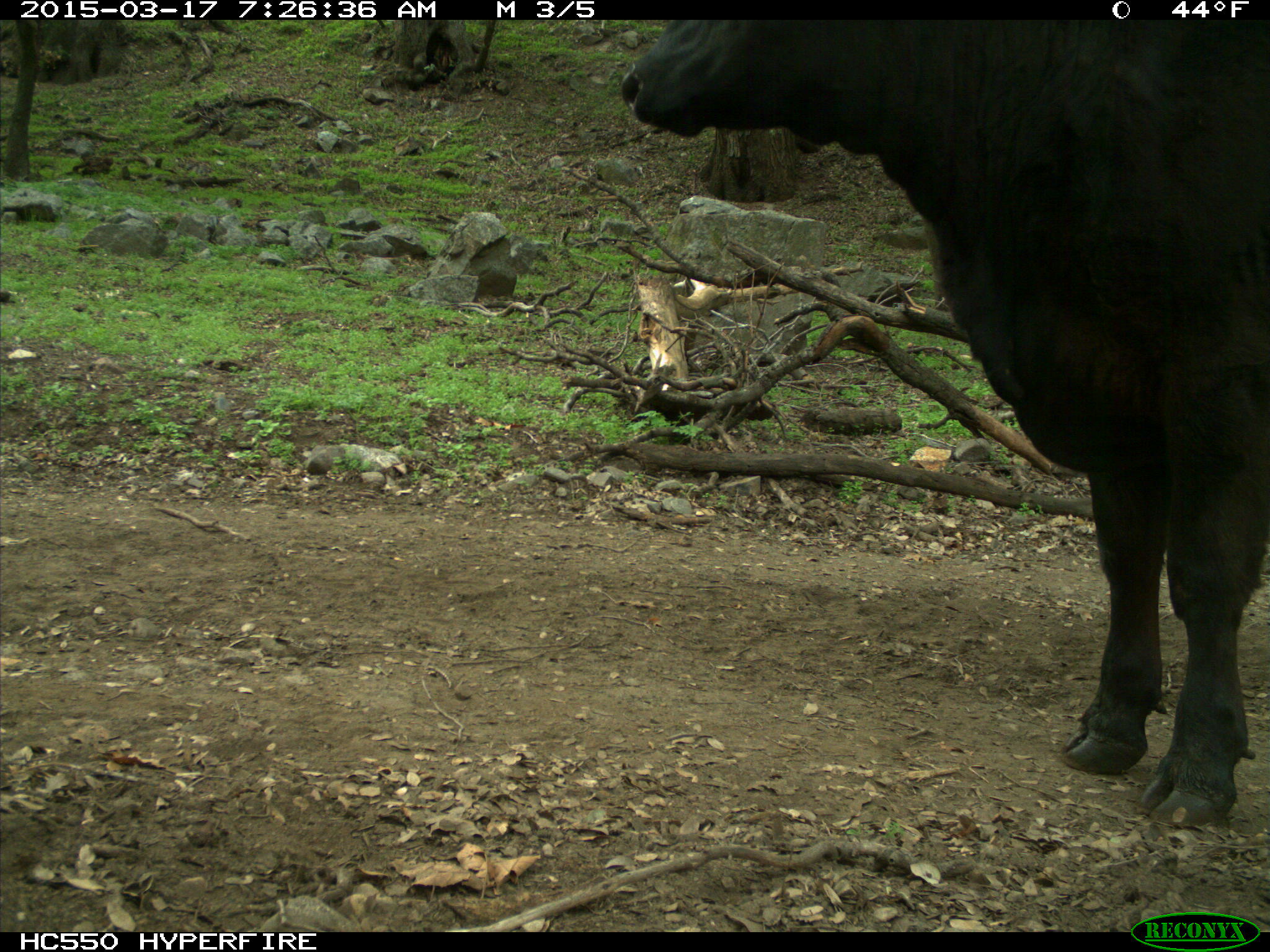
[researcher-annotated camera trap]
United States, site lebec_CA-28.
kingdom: Animalia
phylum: Chordata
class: Mammalia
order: Artiodactyla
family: Bovidae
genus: Bos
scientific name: Bos taurus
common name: domestic cow